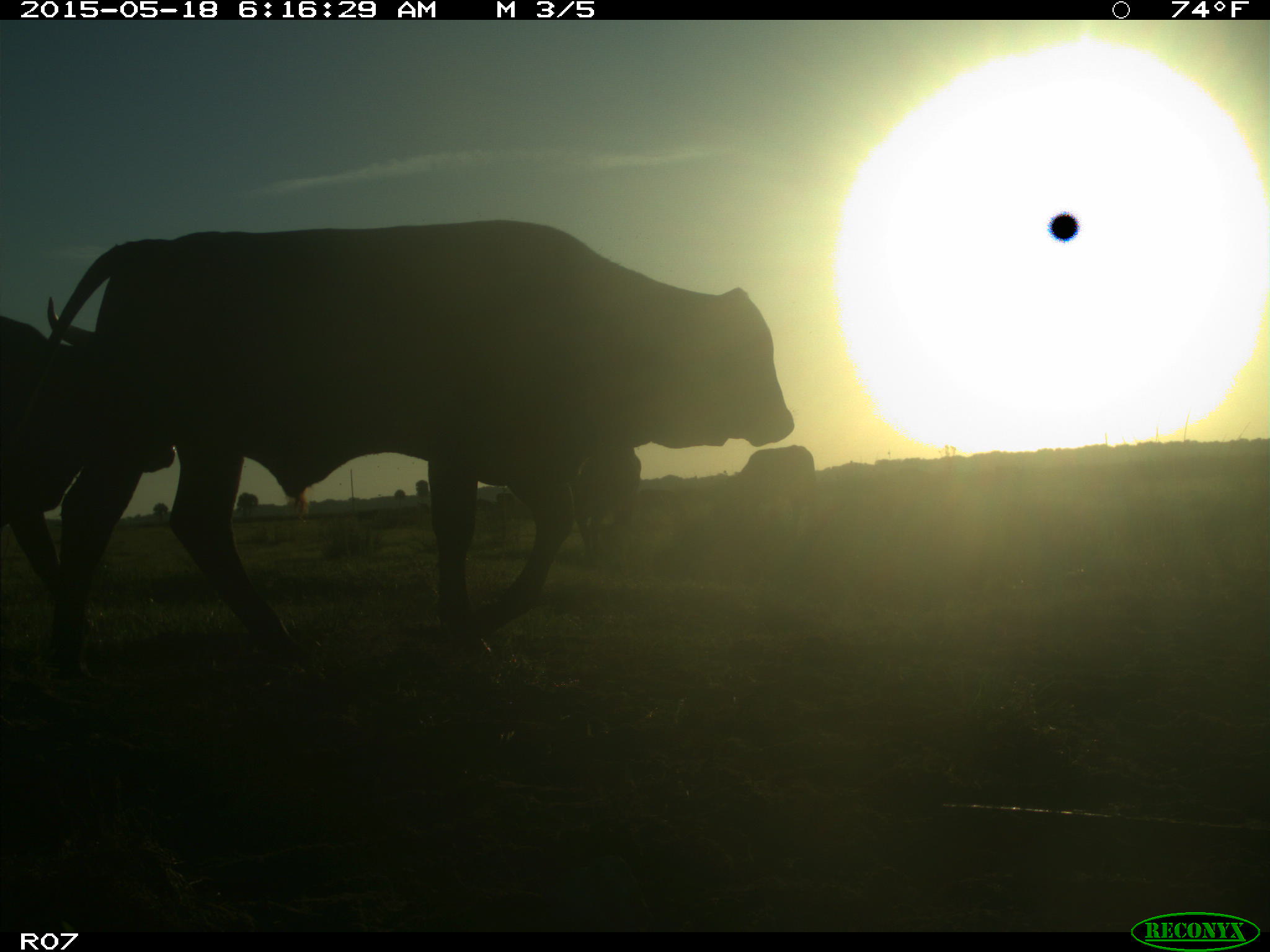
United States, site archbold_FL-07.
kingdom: Animalia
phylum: Chordata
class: Mammalia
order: Artiodactyla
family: Bovidae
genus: Bos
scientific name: Bos taurus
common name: domestic cow